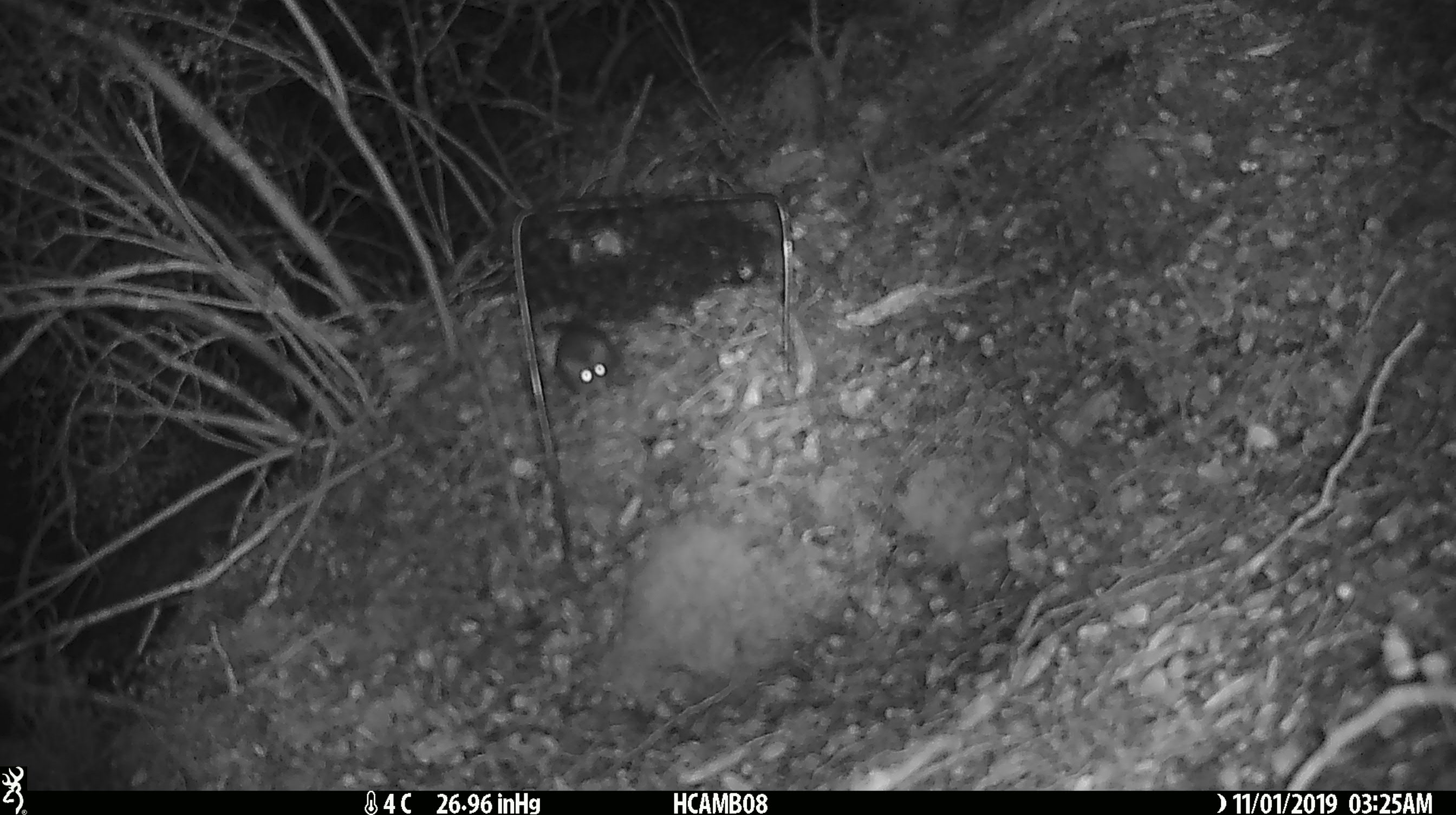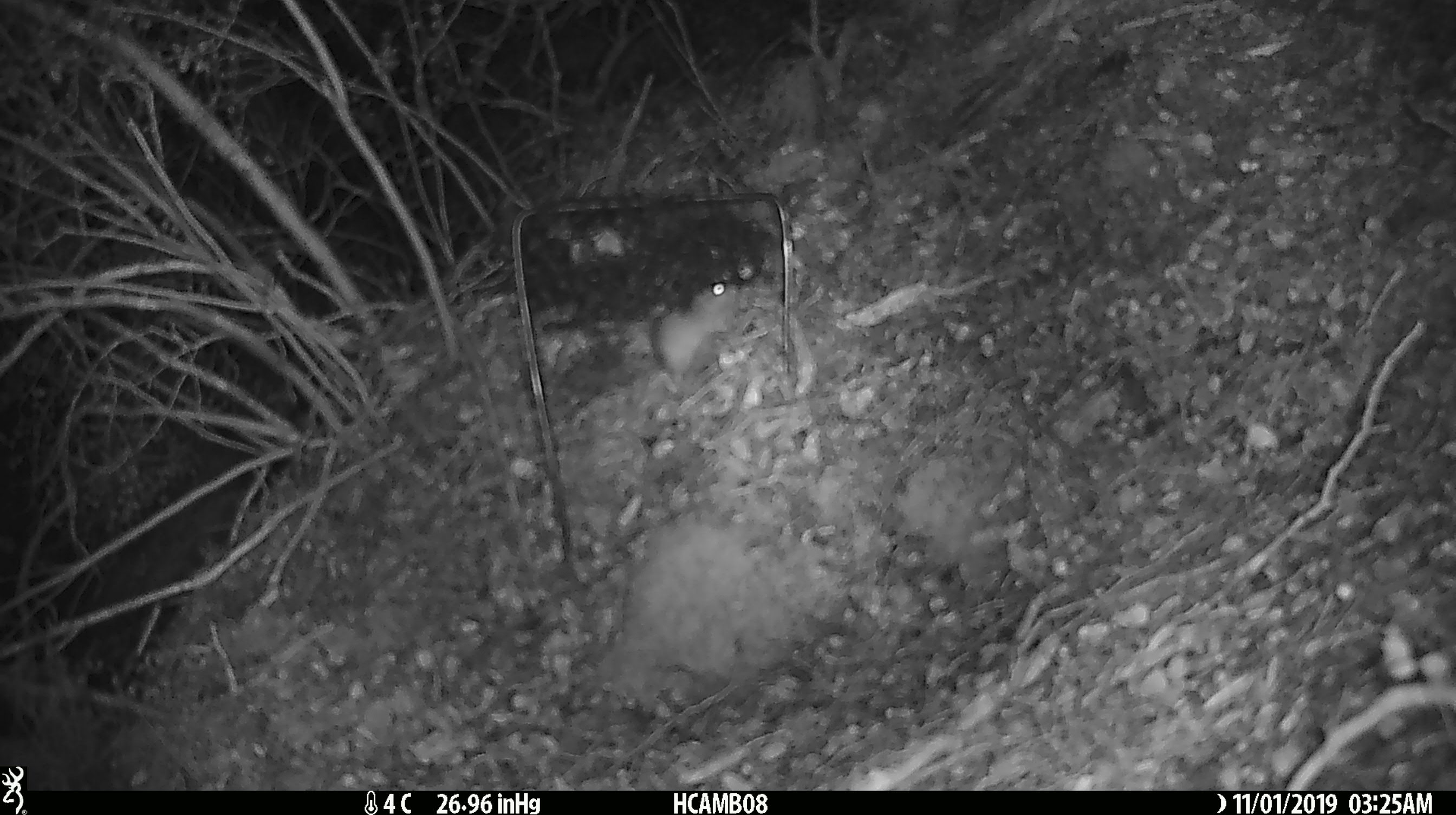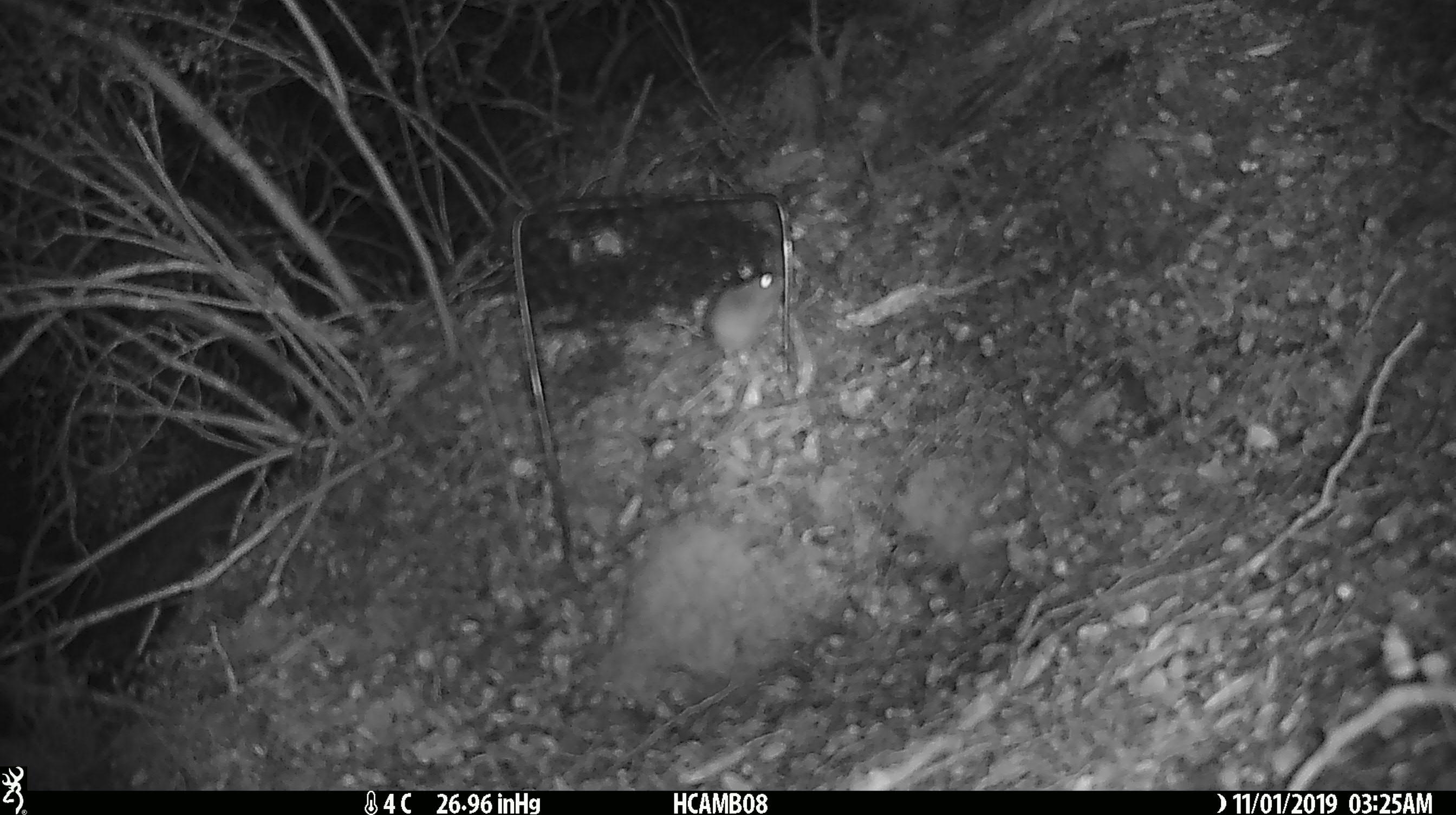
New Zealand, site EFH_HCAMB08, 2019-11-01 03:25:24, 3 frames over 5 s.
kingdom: Animalia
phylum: Chordata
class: Mammalia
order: Rodentia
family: Muridae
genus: Mus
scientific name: Mus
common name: mouse